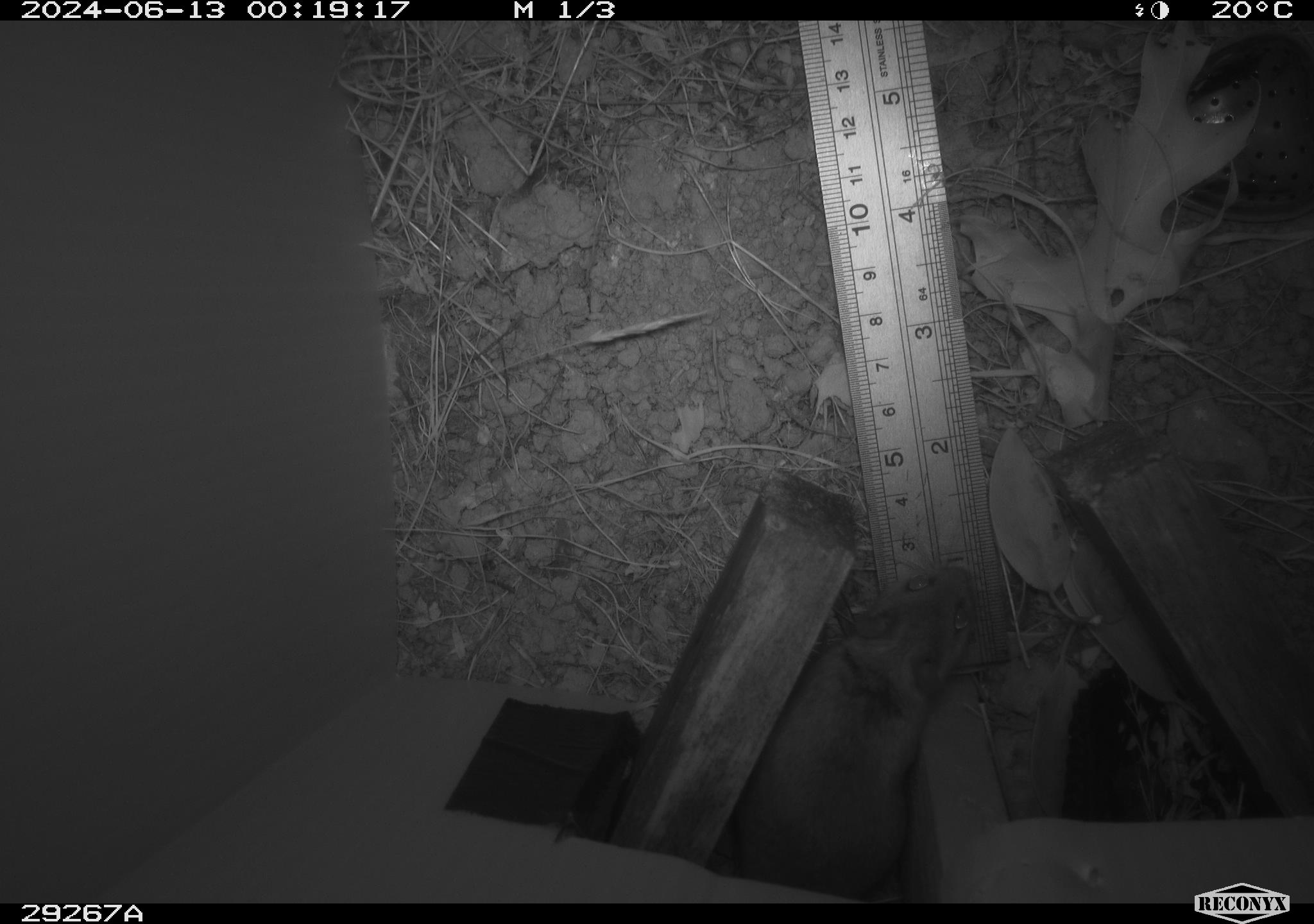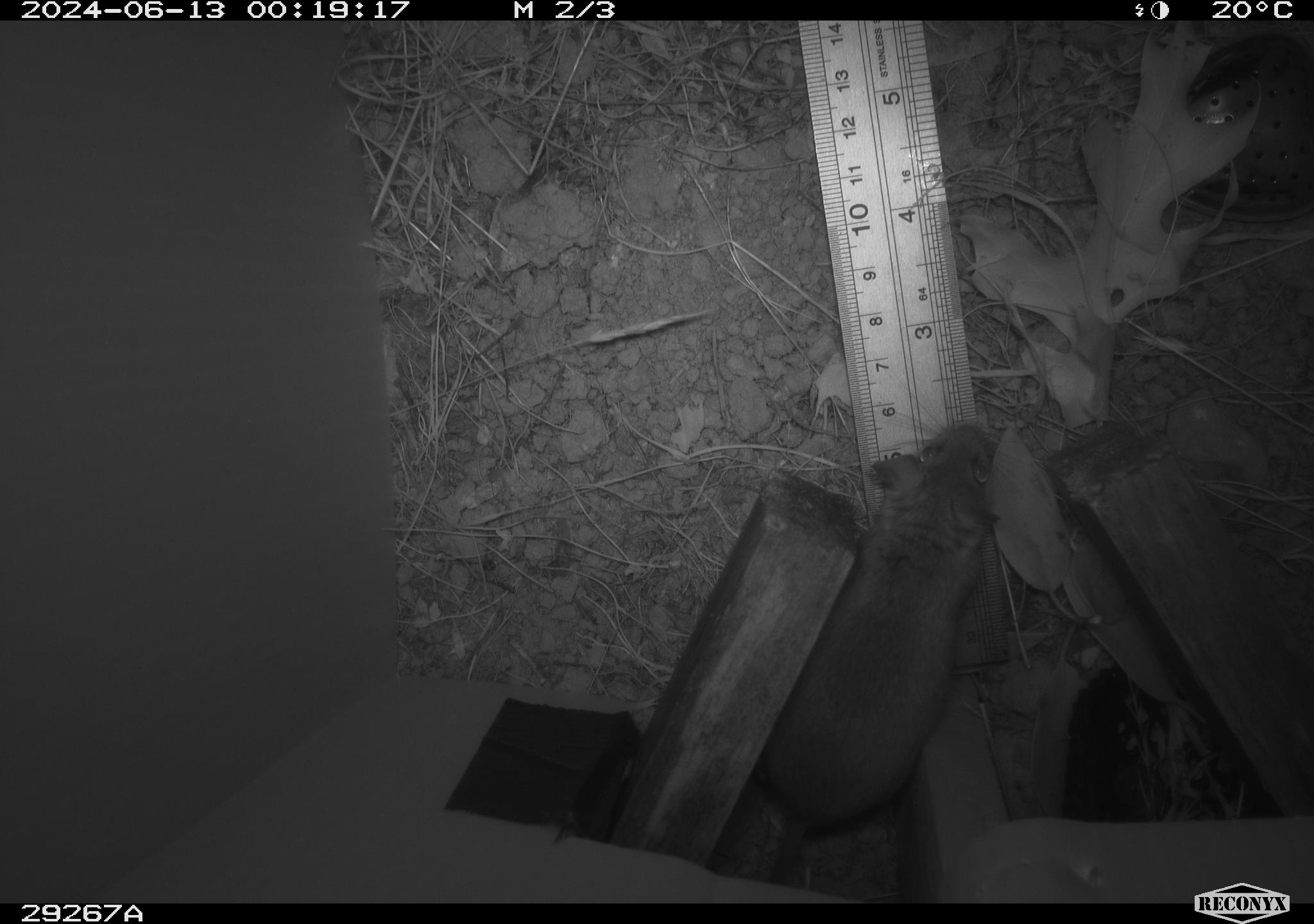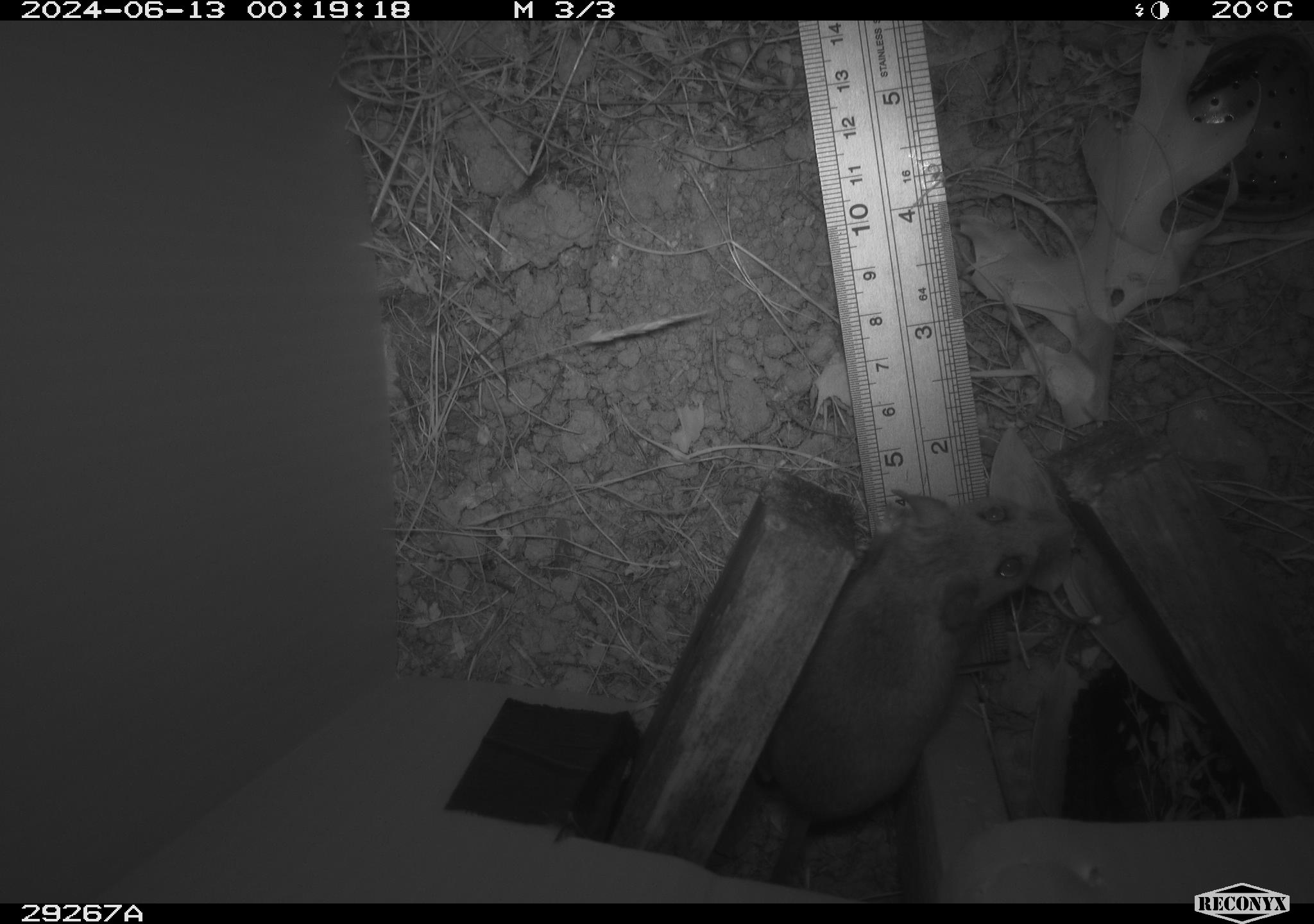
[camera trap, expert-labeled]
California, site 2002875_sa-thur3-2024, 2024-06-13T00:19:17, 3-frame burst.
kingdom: Animalia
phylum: Chordata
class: Mammalia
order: Rodentia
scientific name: Rodentia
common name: mouse species